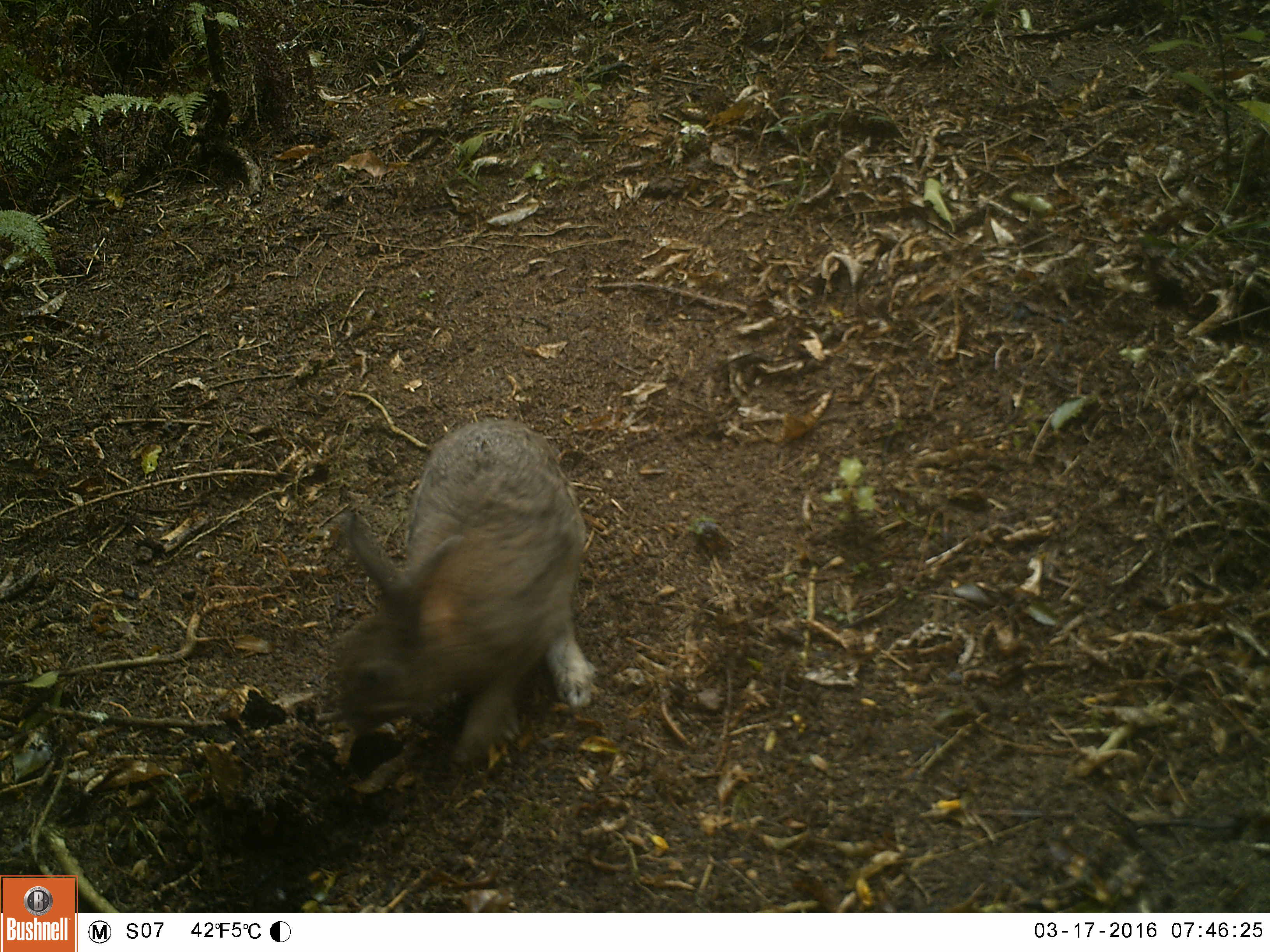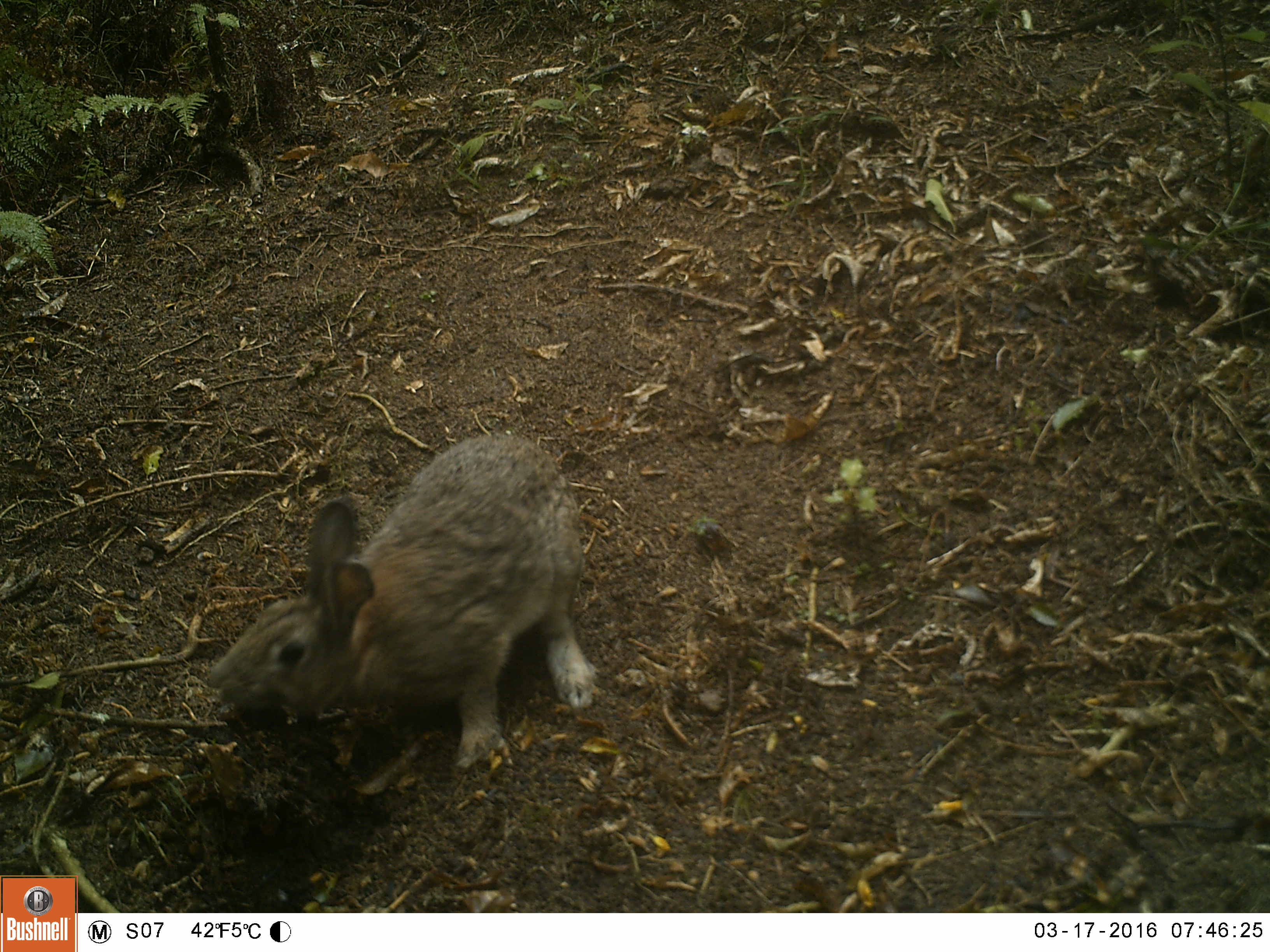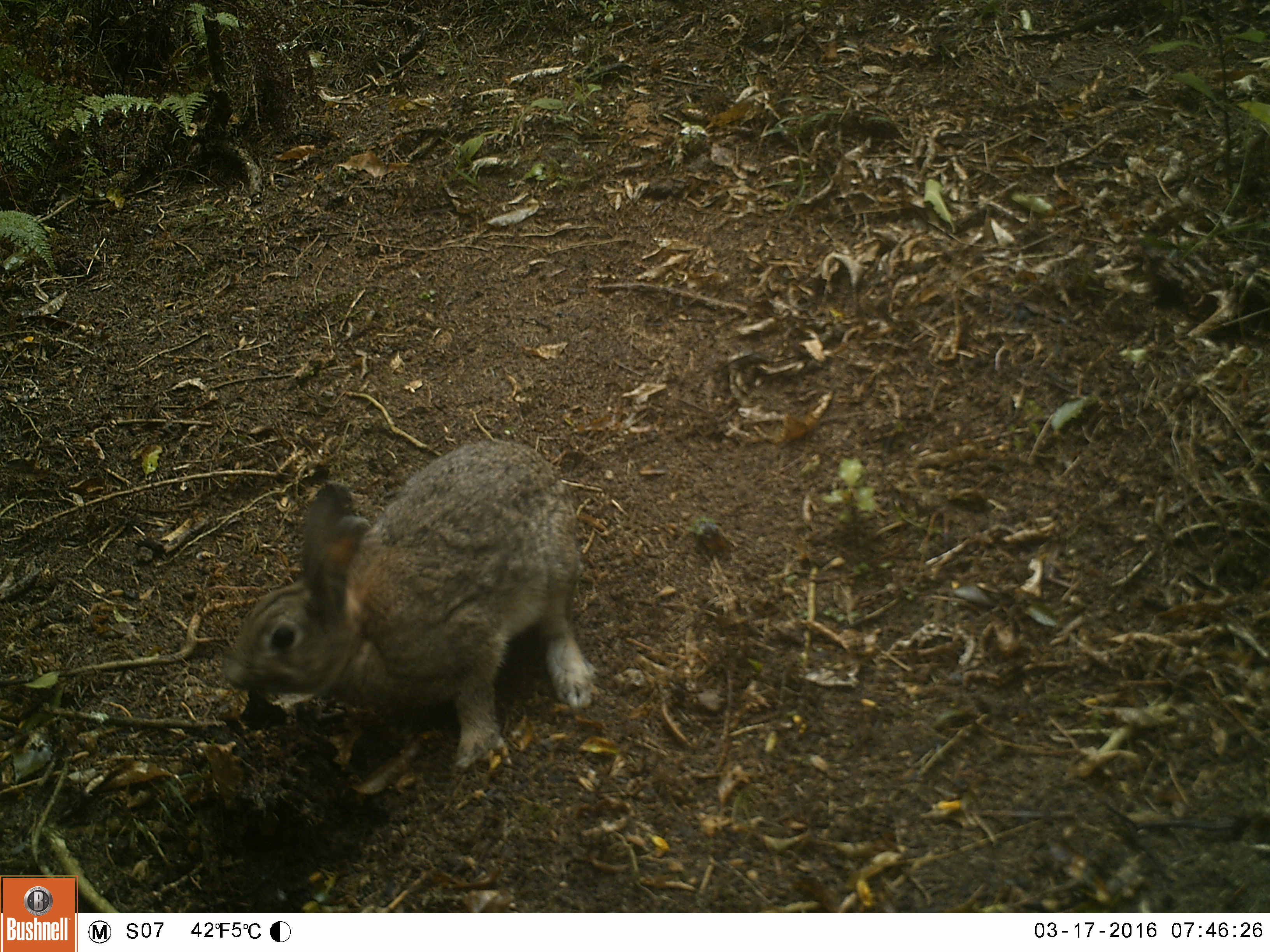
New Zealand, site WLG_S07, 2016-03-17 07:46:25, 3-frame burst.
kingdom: Animalia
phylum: Chordata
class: Mammalia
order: Lagomorpha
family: Leporidae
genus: Oryctolagus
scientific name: Oryctolagus cuniculus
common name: european rabbit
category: rabbit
Rabbit (european rabbit) (Oryctolagus cuniculus).